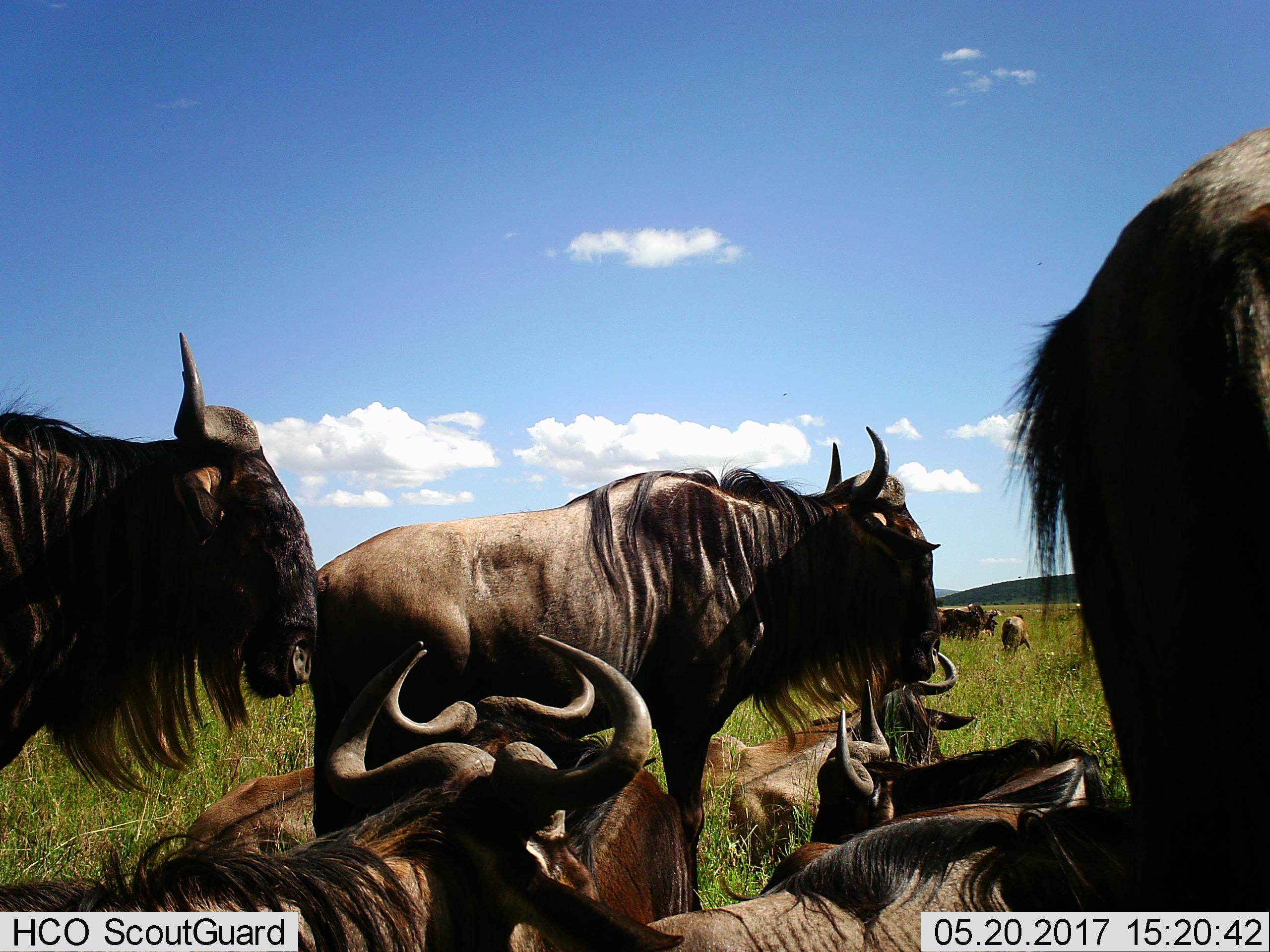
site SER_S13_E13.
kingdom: Animalia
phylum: Chordata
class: Mammalia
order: Artiodactyla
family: Bovidae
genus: Connochaetes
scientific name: Connochaetes taurinus taurinus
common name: blue wildebeest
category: wildebeestblue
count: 11-50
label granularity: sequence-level